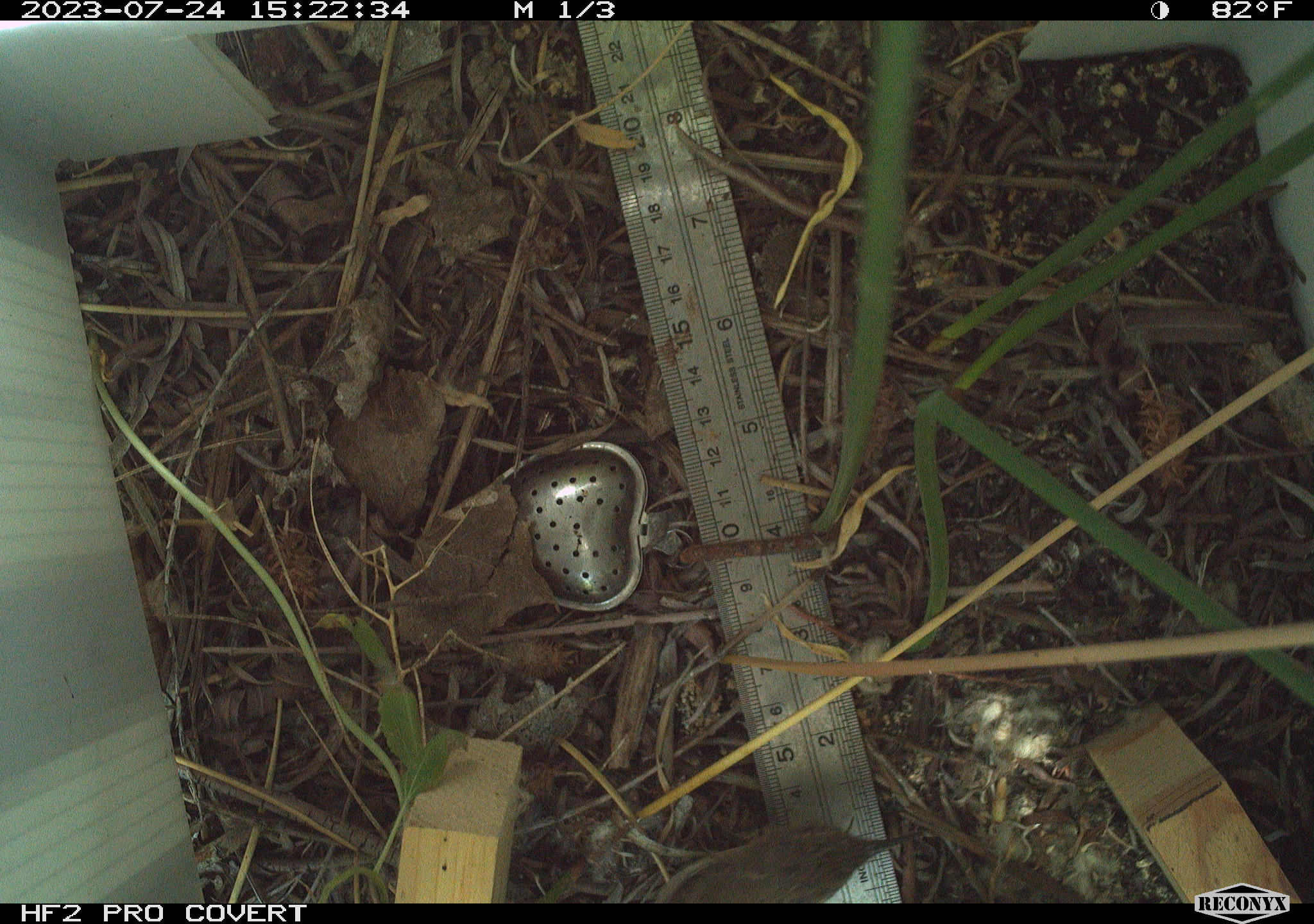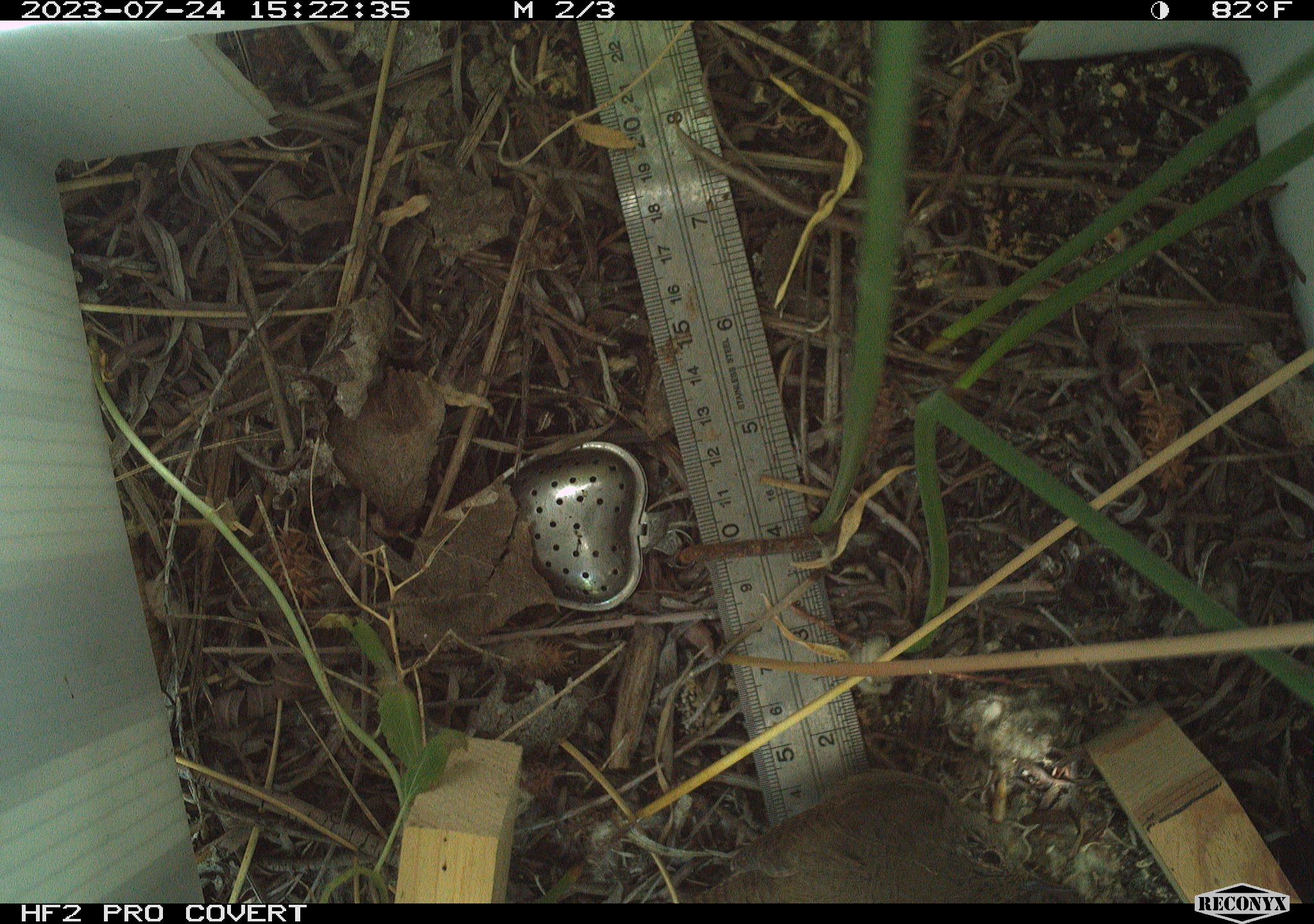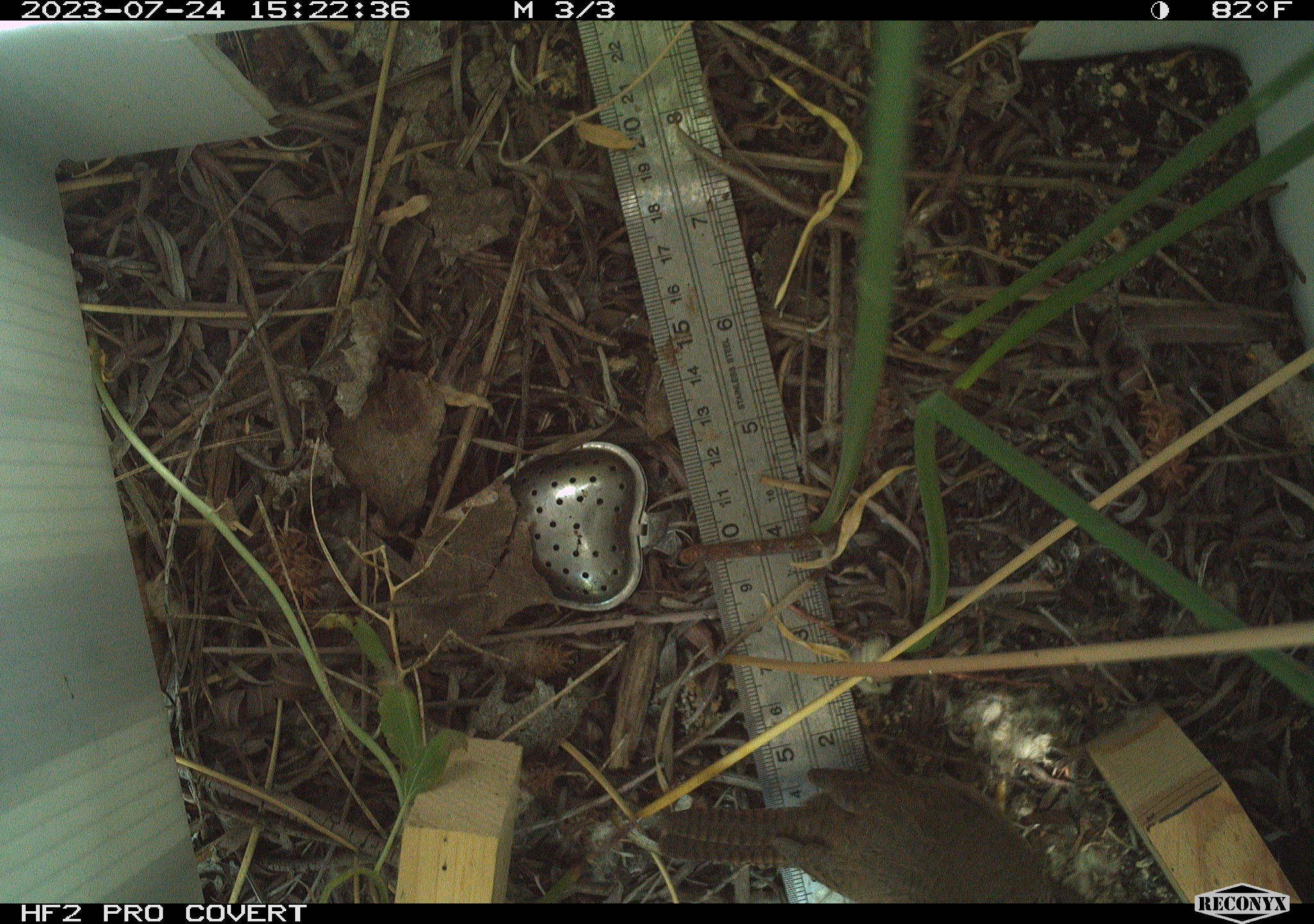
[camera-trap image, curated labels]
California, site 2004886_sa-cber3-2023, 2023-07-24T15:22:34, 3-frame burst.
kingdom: Animalia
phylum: Chordata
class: Aves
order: Passeriformes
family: Troglodytidae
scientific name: Troglodytidae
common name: wren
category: troglodytidae family